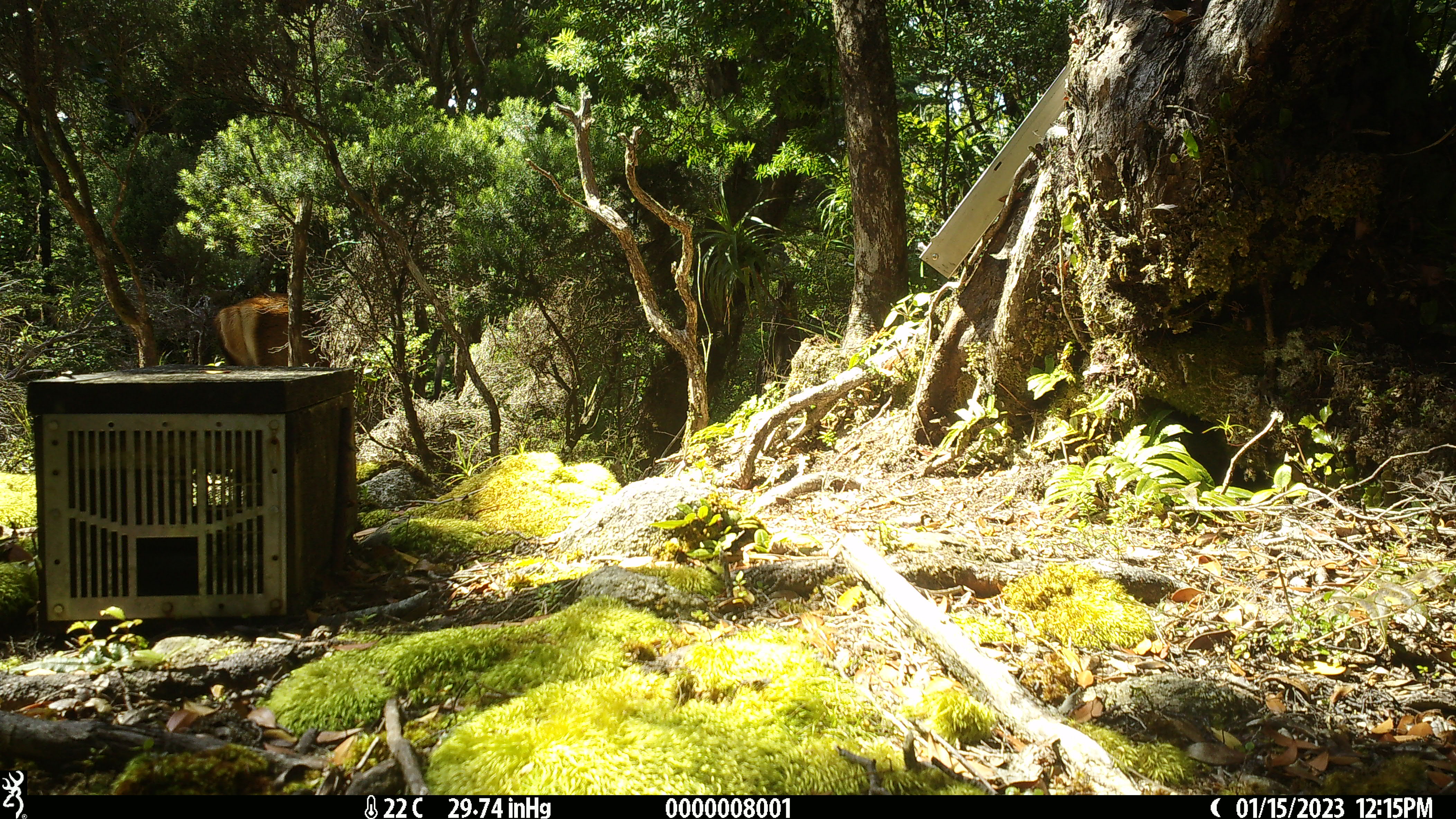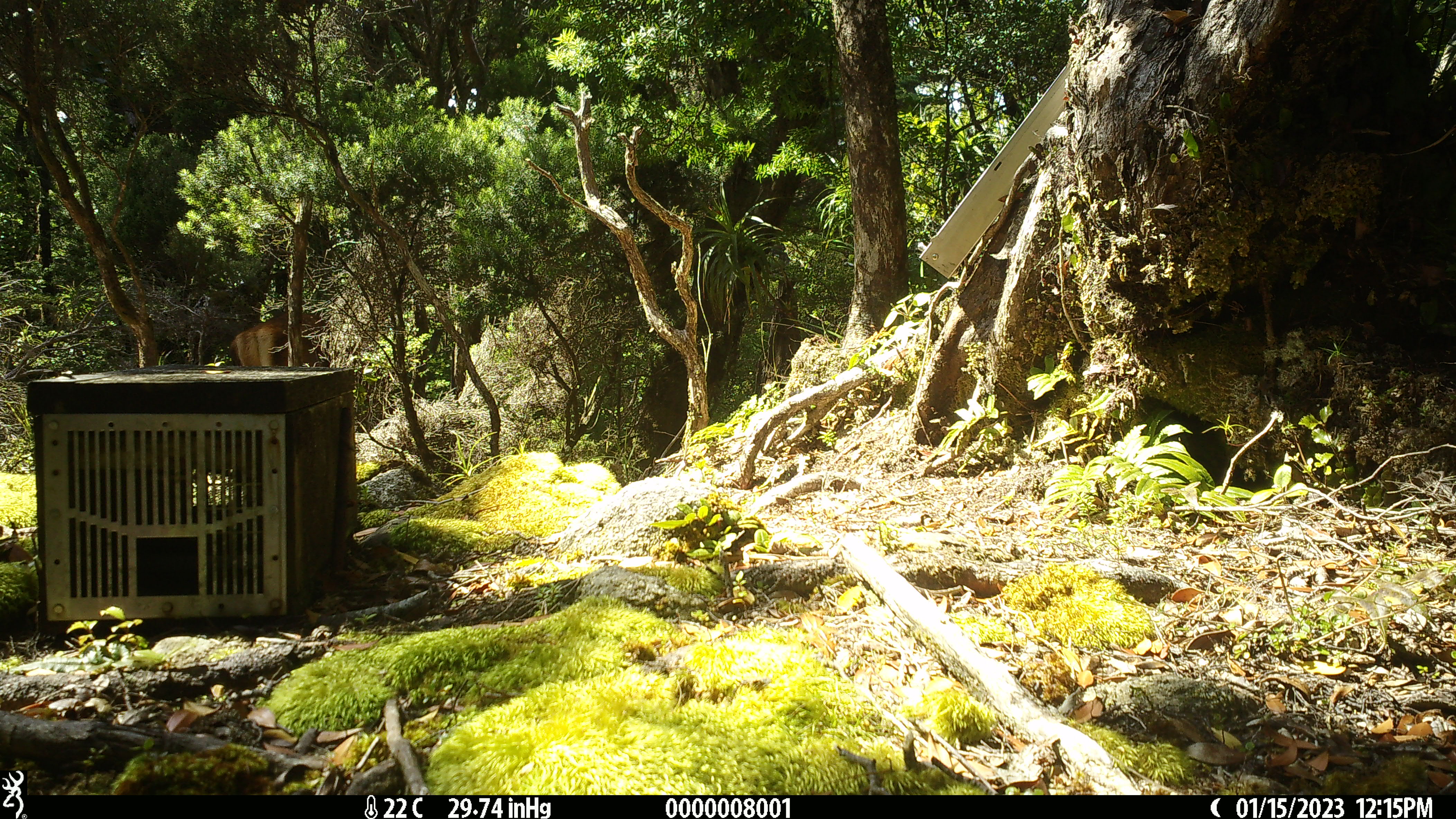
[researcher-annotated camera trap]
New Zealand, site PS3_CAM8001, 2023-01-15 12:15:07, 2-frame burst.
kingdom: Animalia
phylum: Chordata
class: Mammalia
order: Artiodactyla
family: Cervidae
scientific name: Cervidae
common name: deer